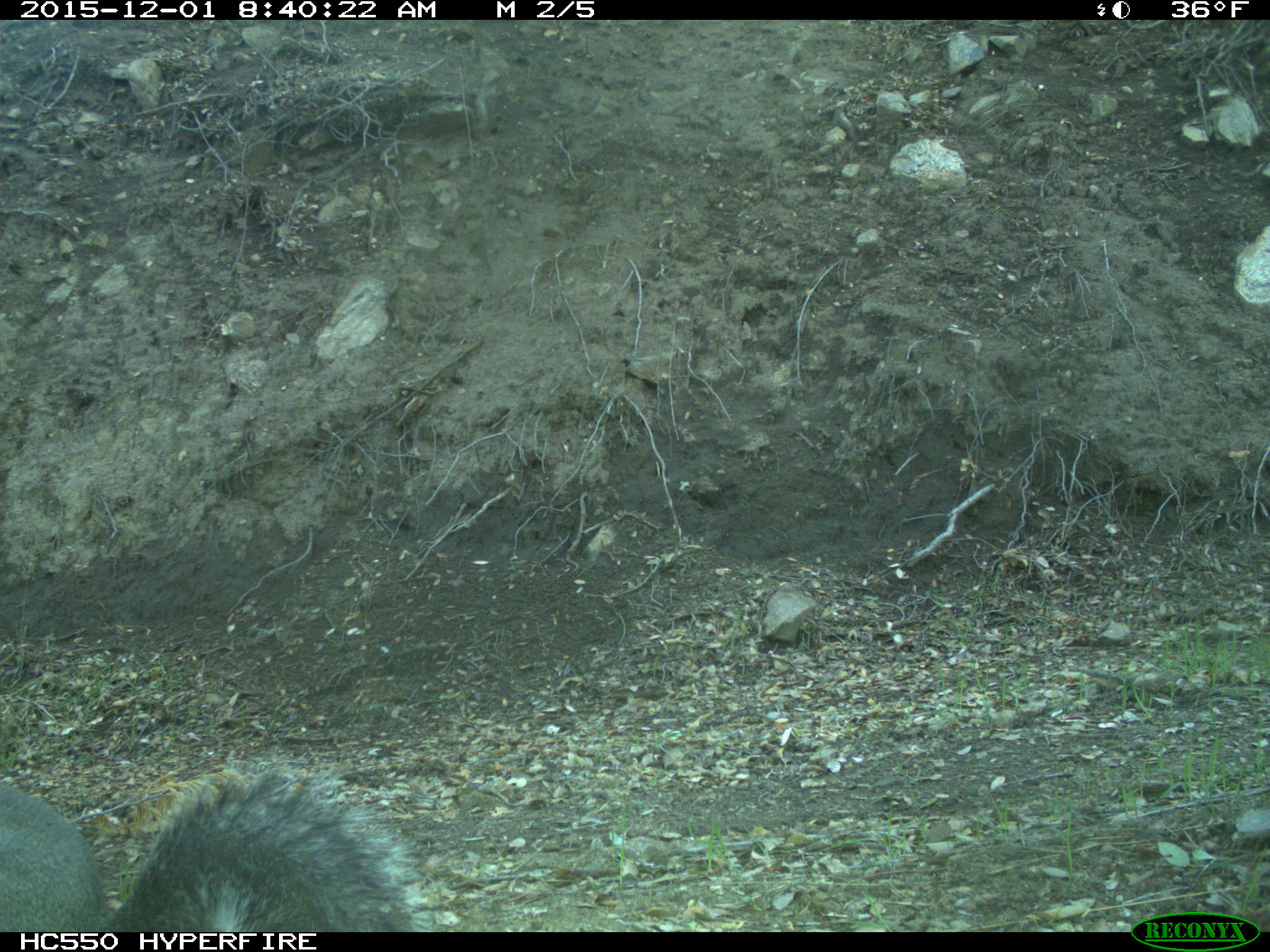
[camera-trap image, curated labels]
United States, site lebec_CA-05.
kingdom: Animalia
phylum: Chordata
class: Mammalia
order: Rodentia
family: Sciuridae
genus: Sciurus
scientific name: Sciurus carolinensis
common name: eastern gray squirrel